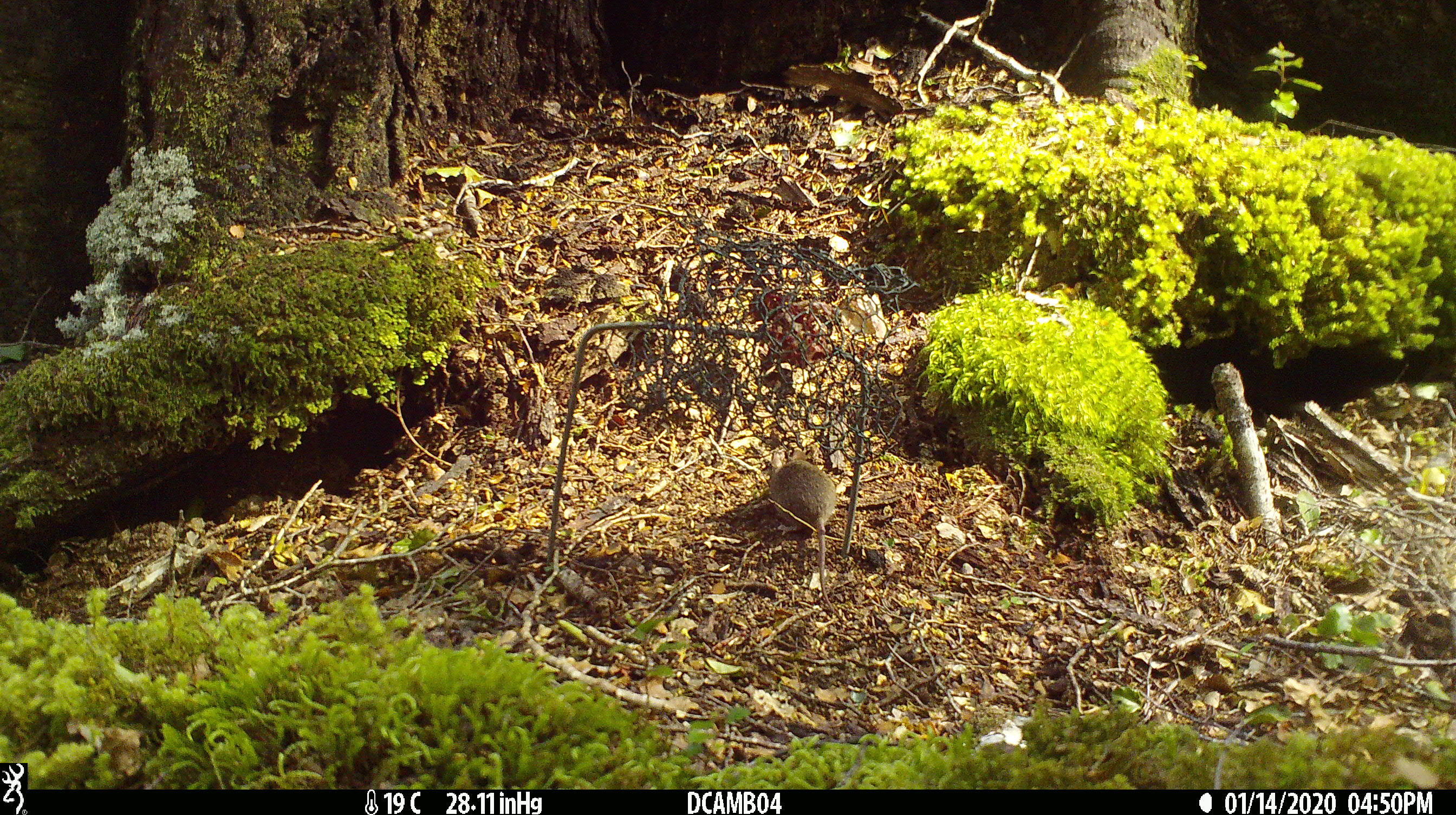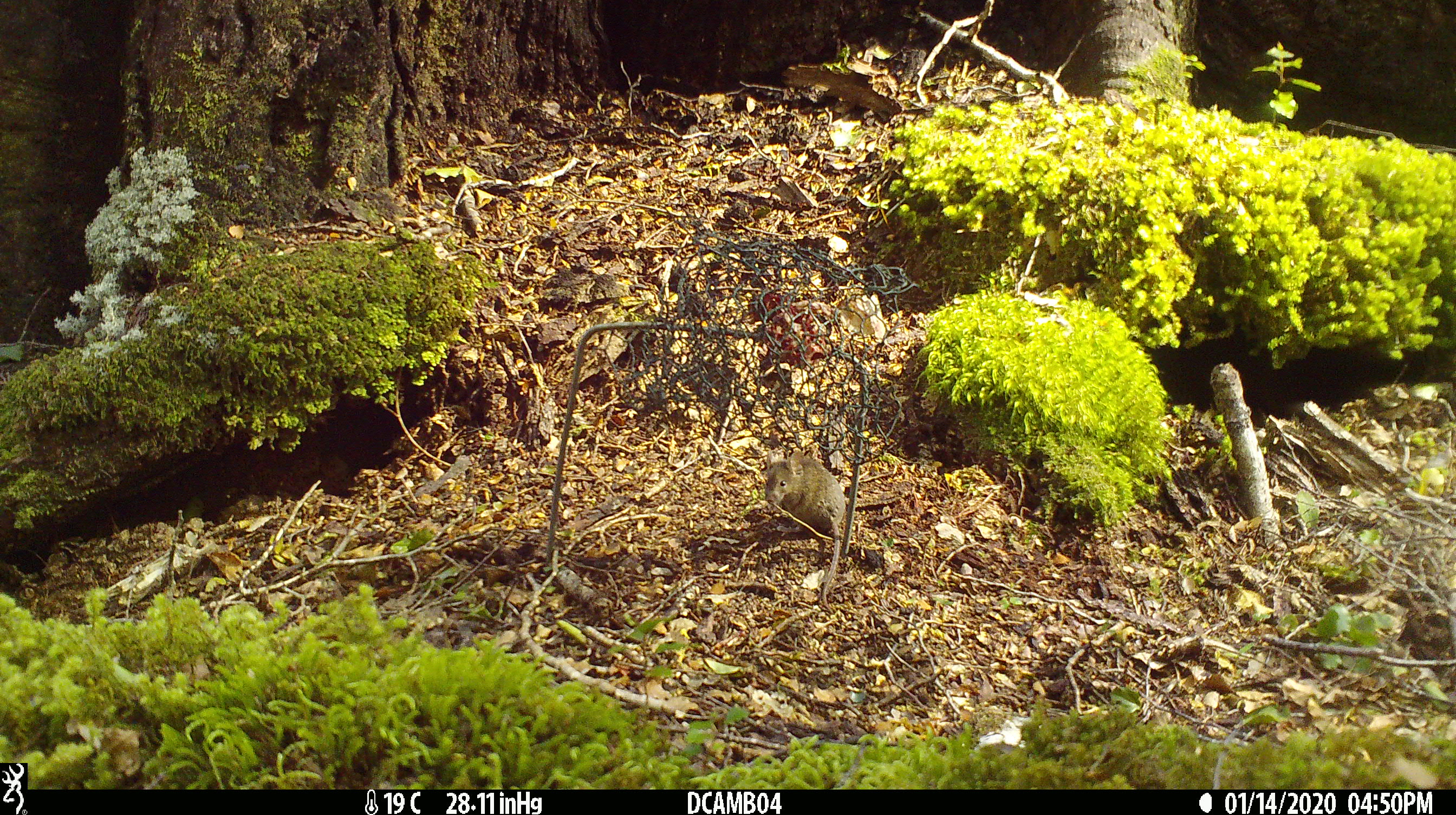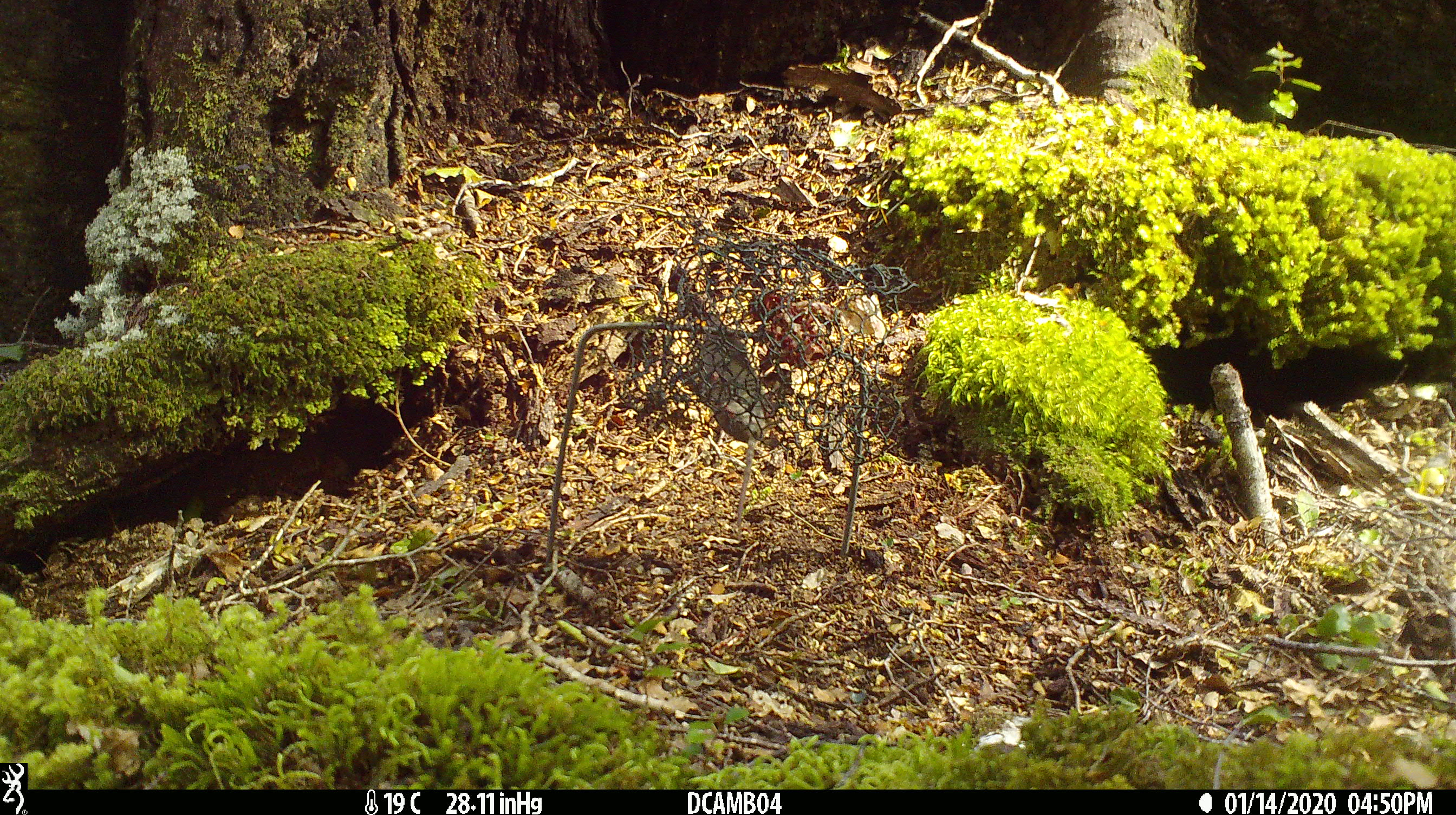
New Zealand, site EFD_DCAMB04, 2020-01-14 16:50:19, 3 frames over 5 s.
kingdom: Animalia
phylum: Chordata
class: Mammalia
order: Rodentia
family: Muridae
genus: Mus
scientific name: Mus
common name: mouse